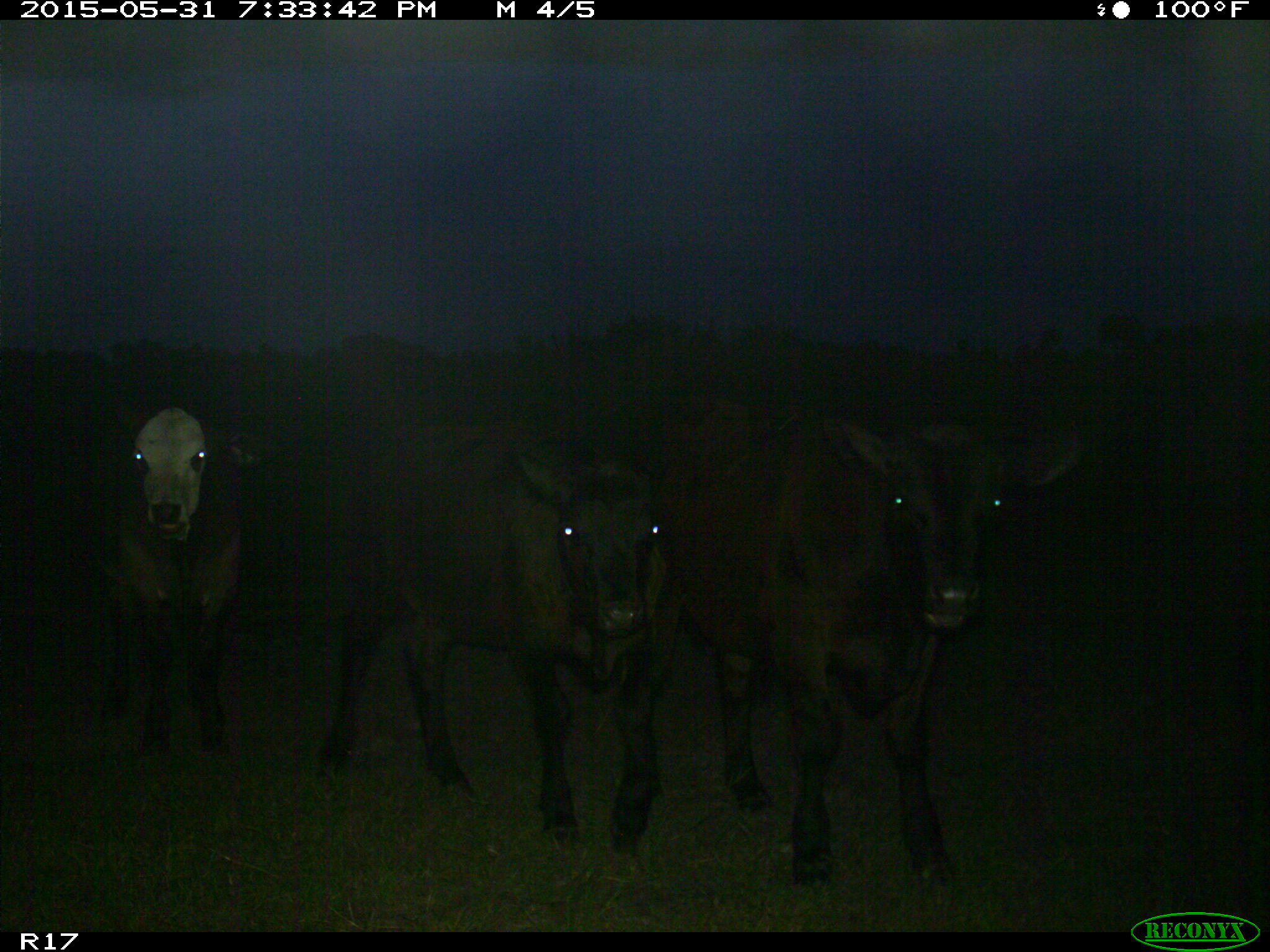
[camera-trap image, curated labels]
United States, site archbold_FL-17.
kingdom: Animalia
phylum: Chordata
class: Mammalia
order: Artiodactyla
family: Bovidae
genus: Bos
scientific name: Bos taurus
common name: domestic cow